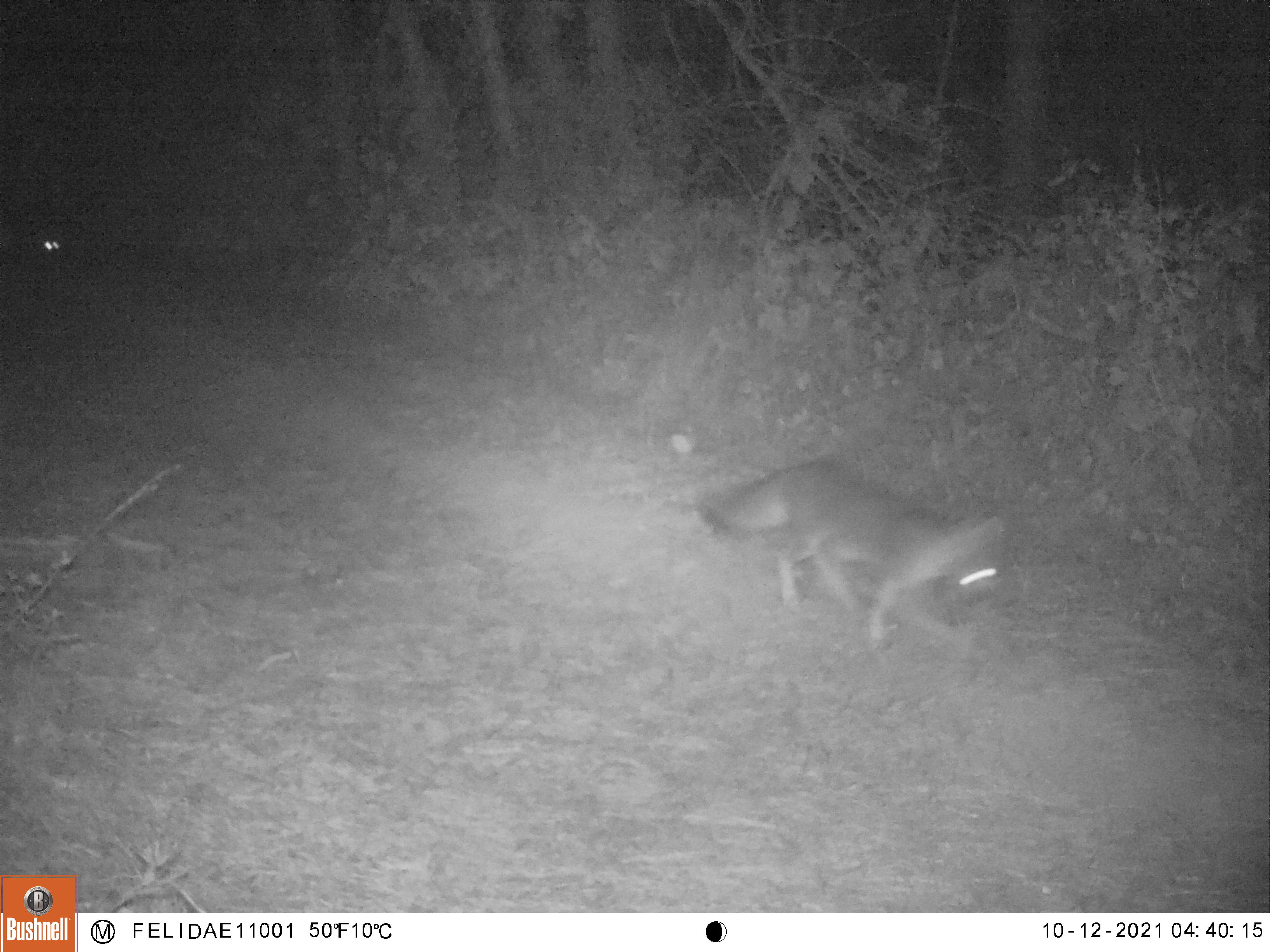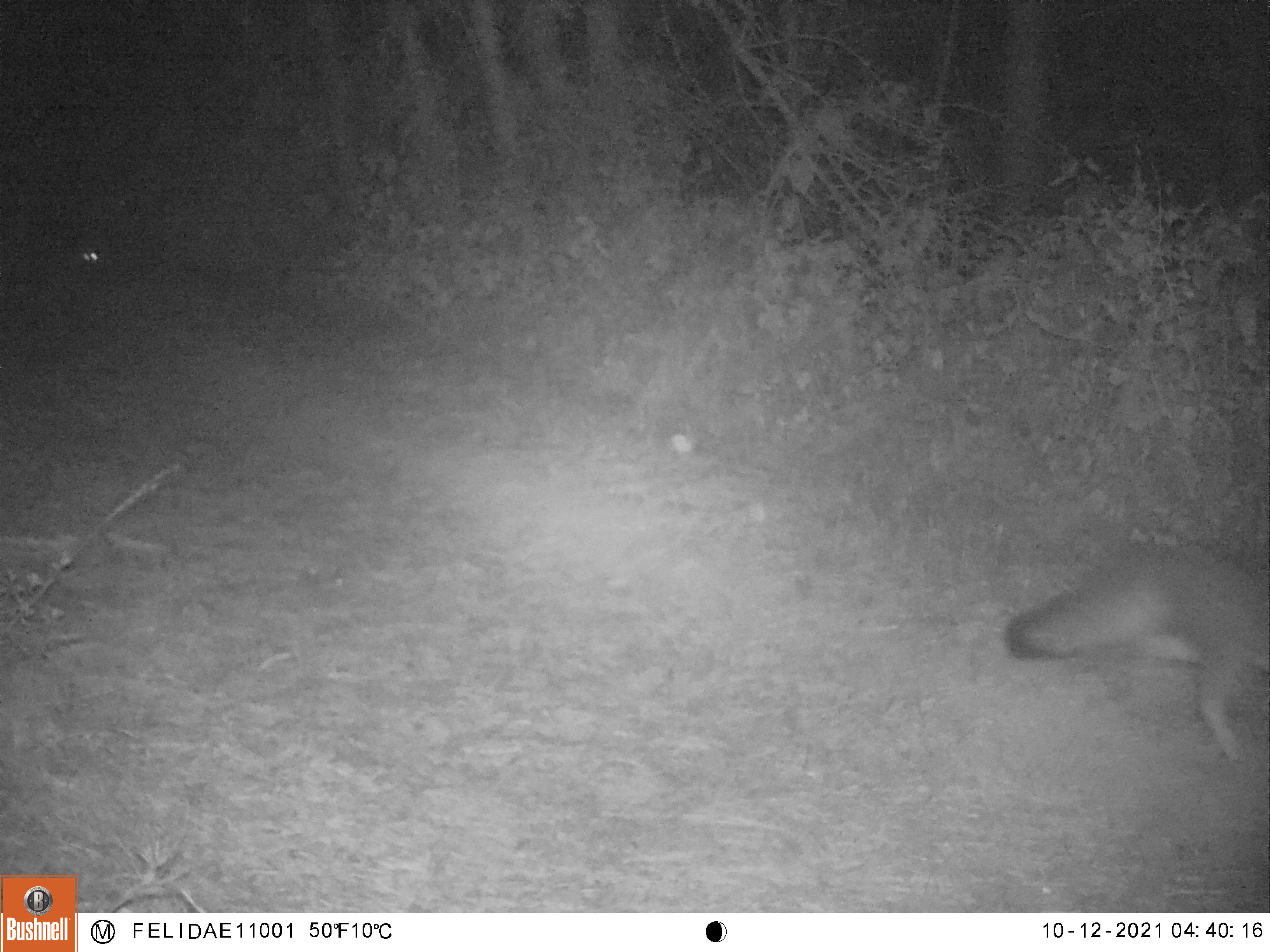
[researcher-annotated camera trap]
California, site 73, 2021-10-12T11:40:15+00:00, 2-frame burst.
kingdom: Animalia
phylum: Chordata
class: Mammalia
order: Carnivora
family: Canidae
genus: Urocyon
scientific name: Urocyon cinereoargenteus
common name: gray fox